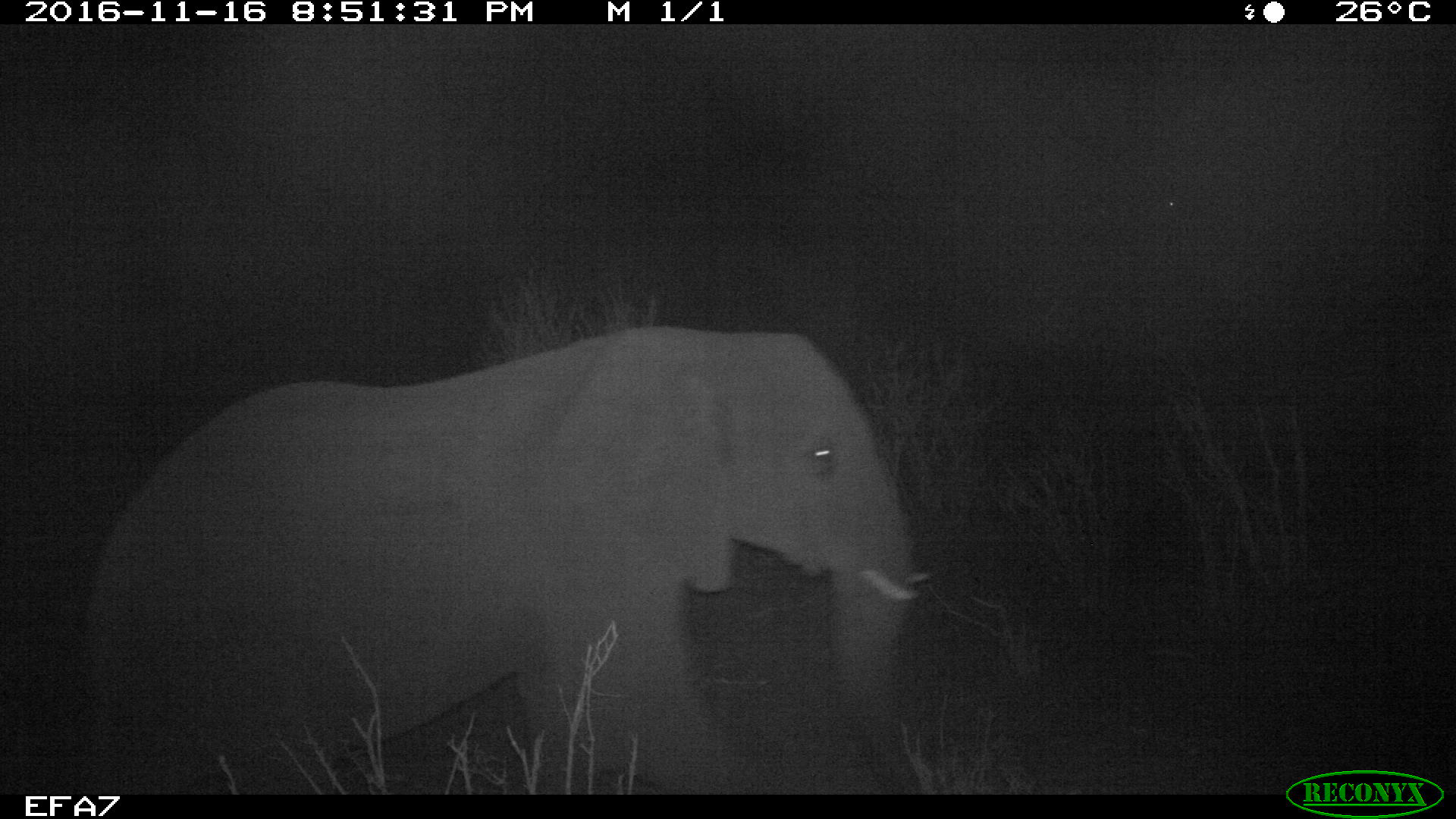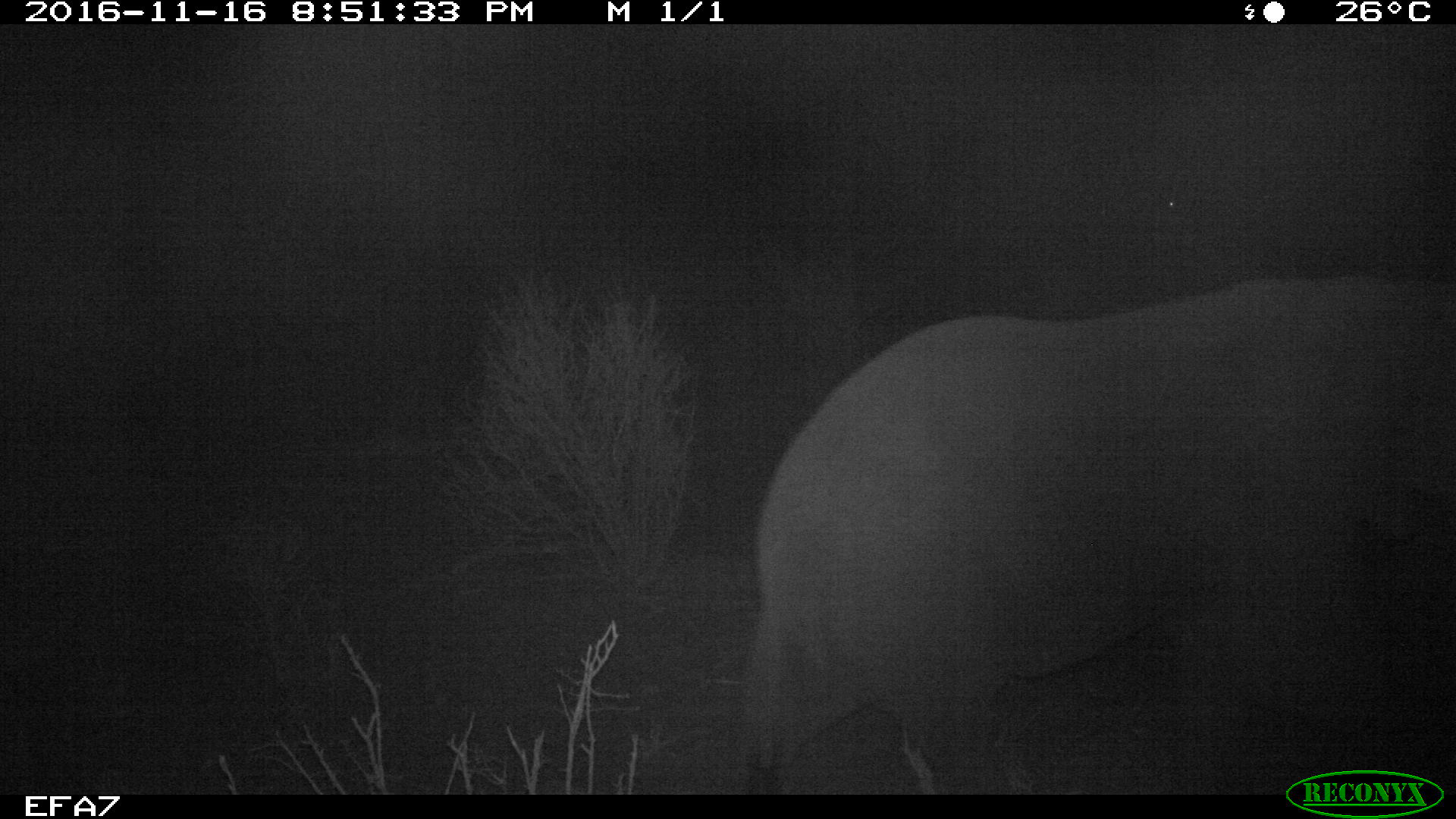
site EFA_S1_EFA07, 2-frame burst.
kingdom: Animalia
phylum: Chordata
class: Mammalia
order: Proboscidea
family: Elephantidae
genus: Loxodonta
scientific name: Loxodonta africana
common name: african bush elephant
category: elephant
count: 1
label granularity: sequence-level